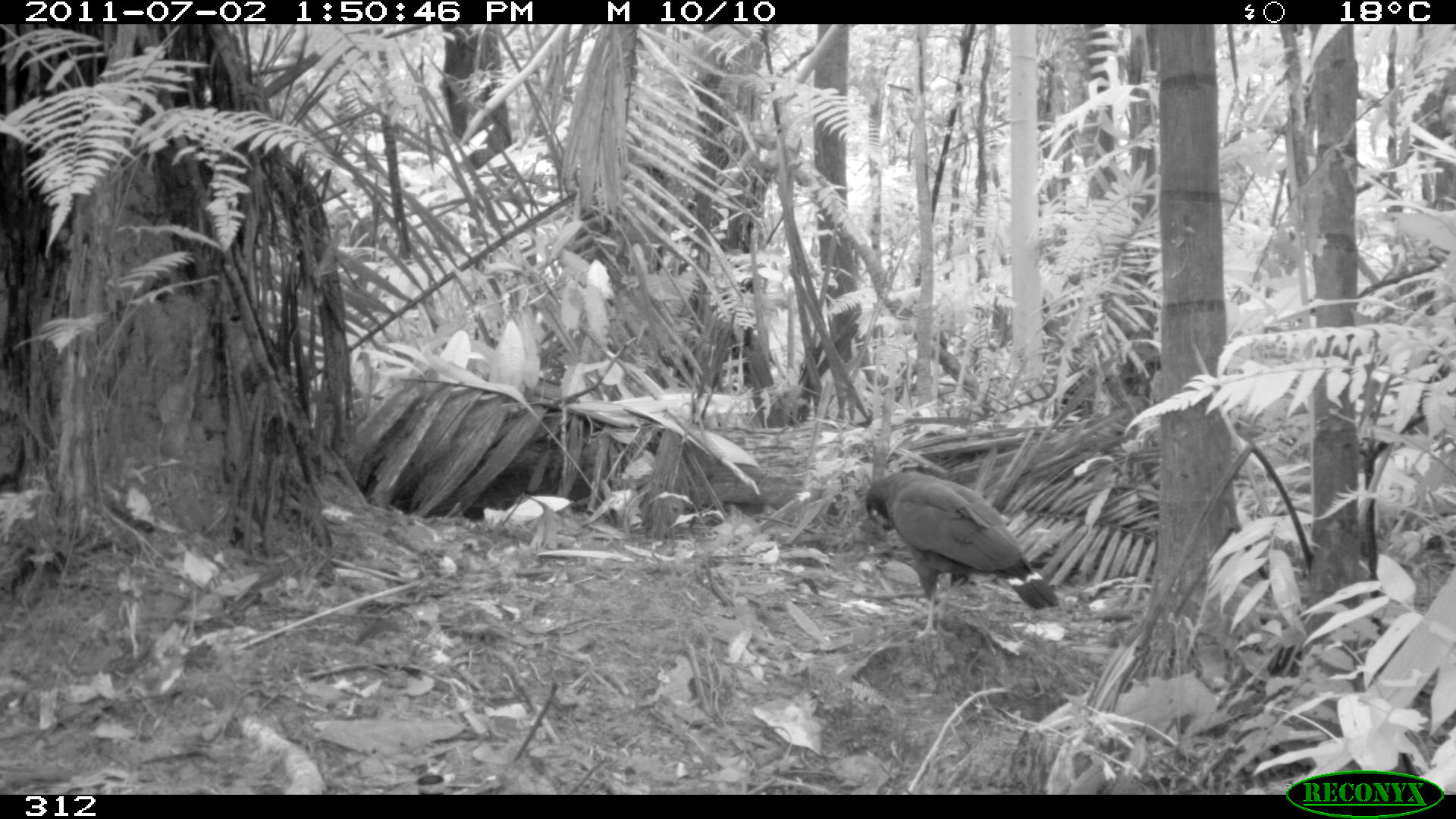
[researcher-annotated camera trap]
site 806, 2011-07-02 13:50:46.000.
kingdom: Animalia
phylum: Chordata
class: Aves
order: Accipitriformes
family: Accipitridae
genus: Buteogallus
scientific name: Buteogallus urubitinga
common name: great black hawk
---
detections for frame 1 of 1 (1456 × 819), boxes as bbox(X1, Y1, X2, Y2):
buteogallus urubitinga: bbox(865, 469, 1058, 642)